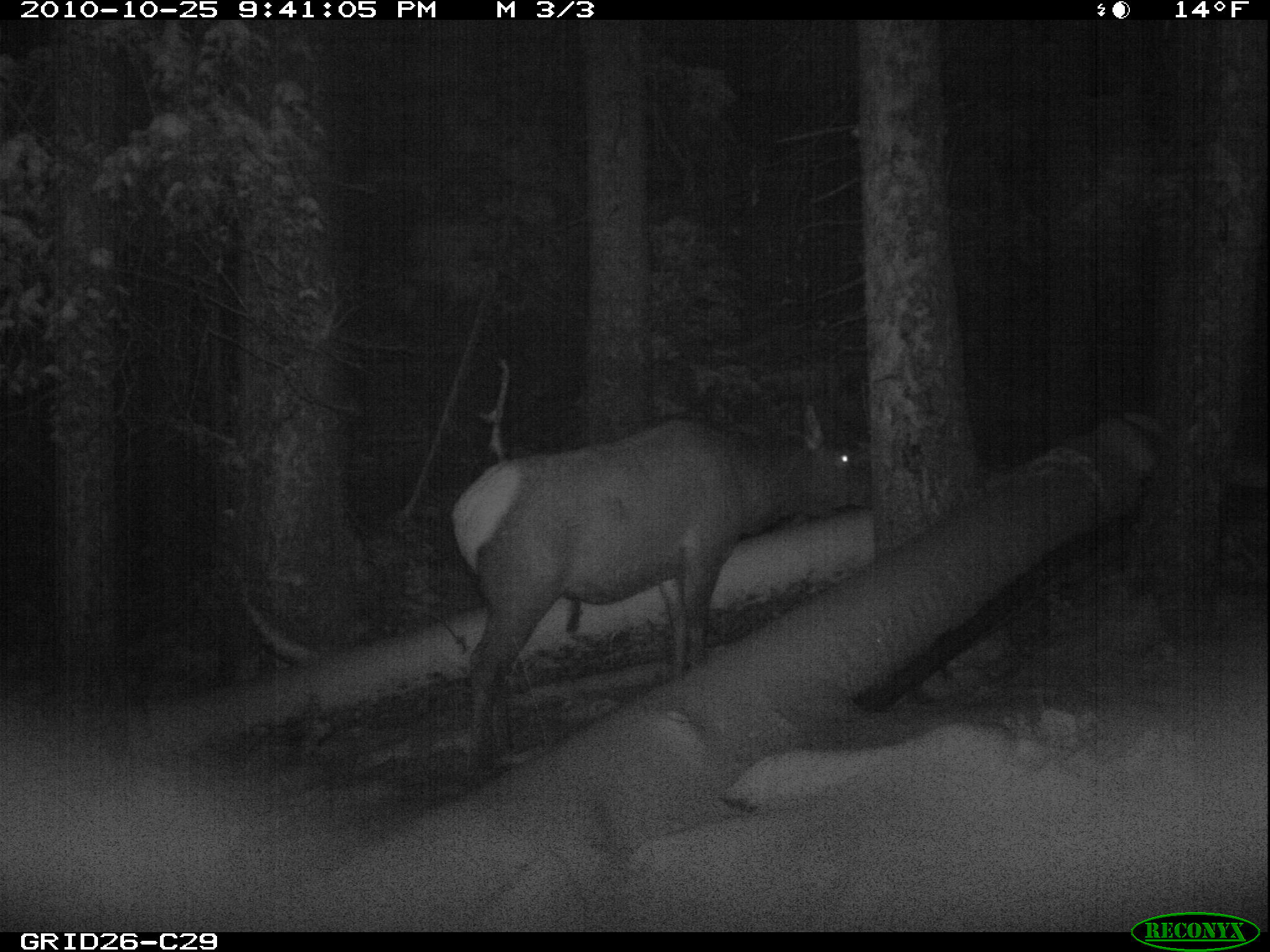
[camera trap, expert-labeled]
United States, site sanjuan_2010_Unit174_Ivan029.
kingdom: Animalia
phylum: Chordata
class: Mammalia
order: Artiodactyla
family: Cervidae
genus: Cervus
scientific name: Cervus elaphus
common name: red deer